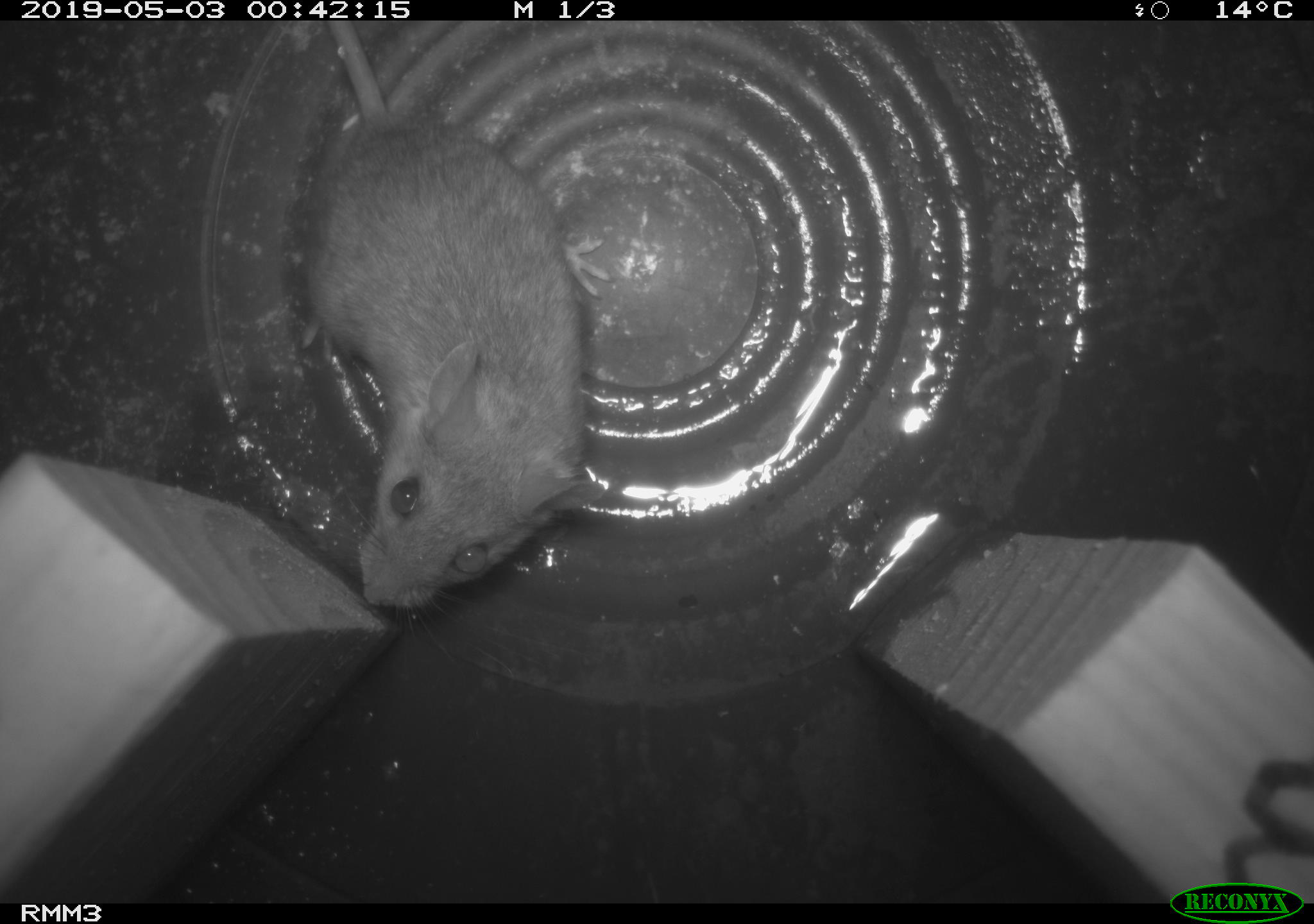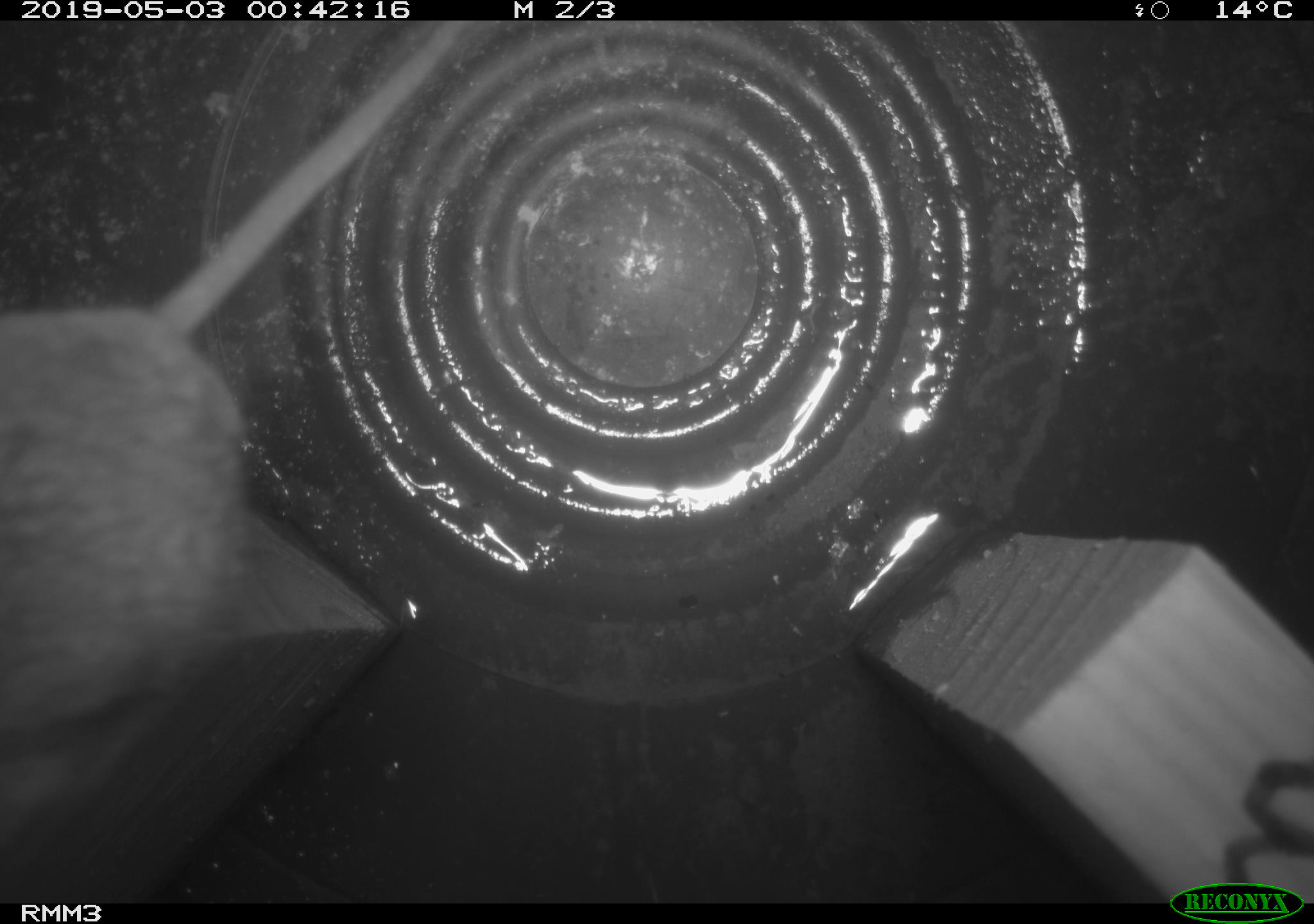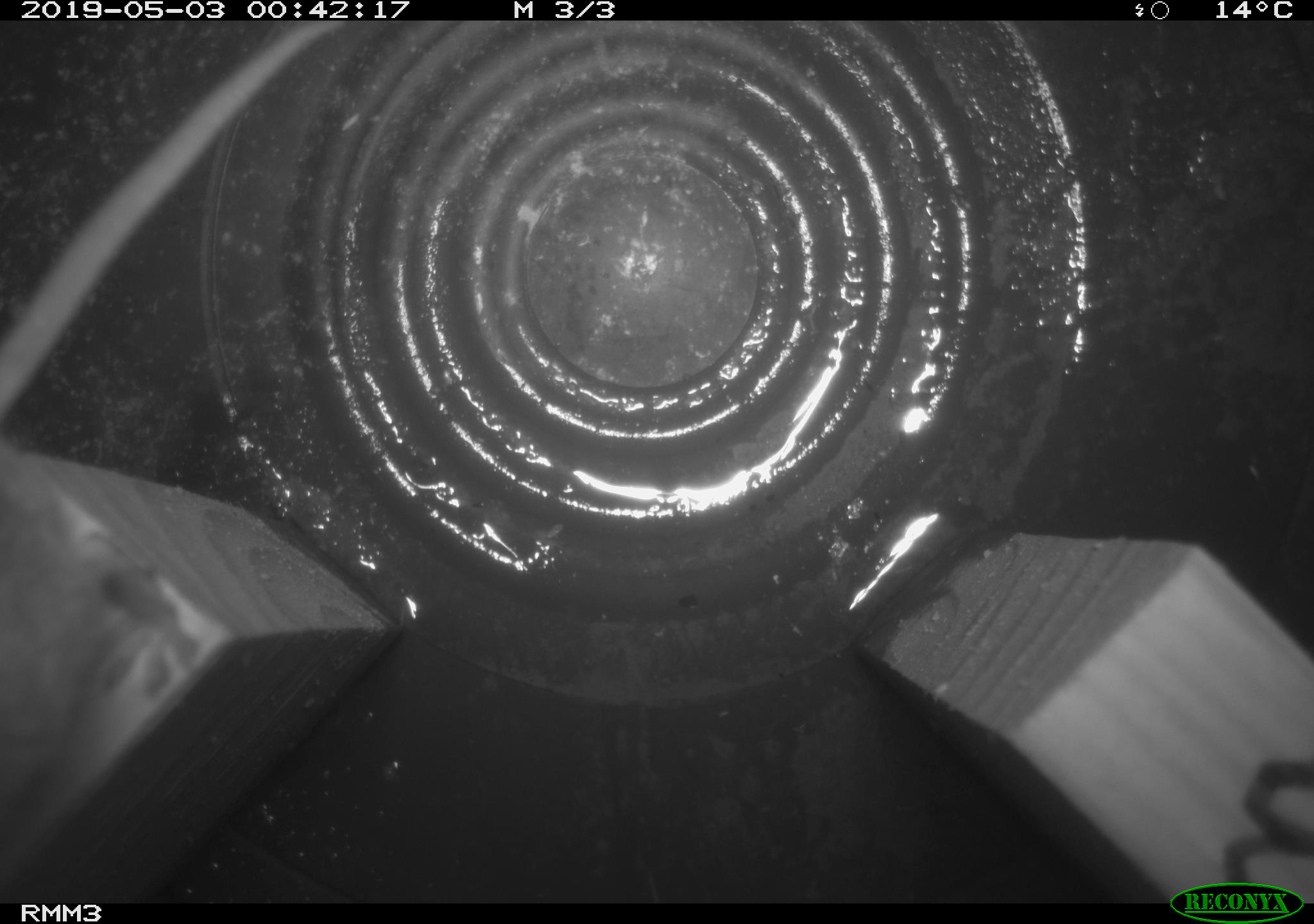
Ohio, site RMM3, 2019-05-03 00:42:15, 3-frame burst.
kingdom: Animalia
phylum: Chordata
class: Mammalia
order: Rodentia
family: Cricetidae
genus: Peromyscus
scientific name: Peromyscus leucopus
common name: white-footed mouse